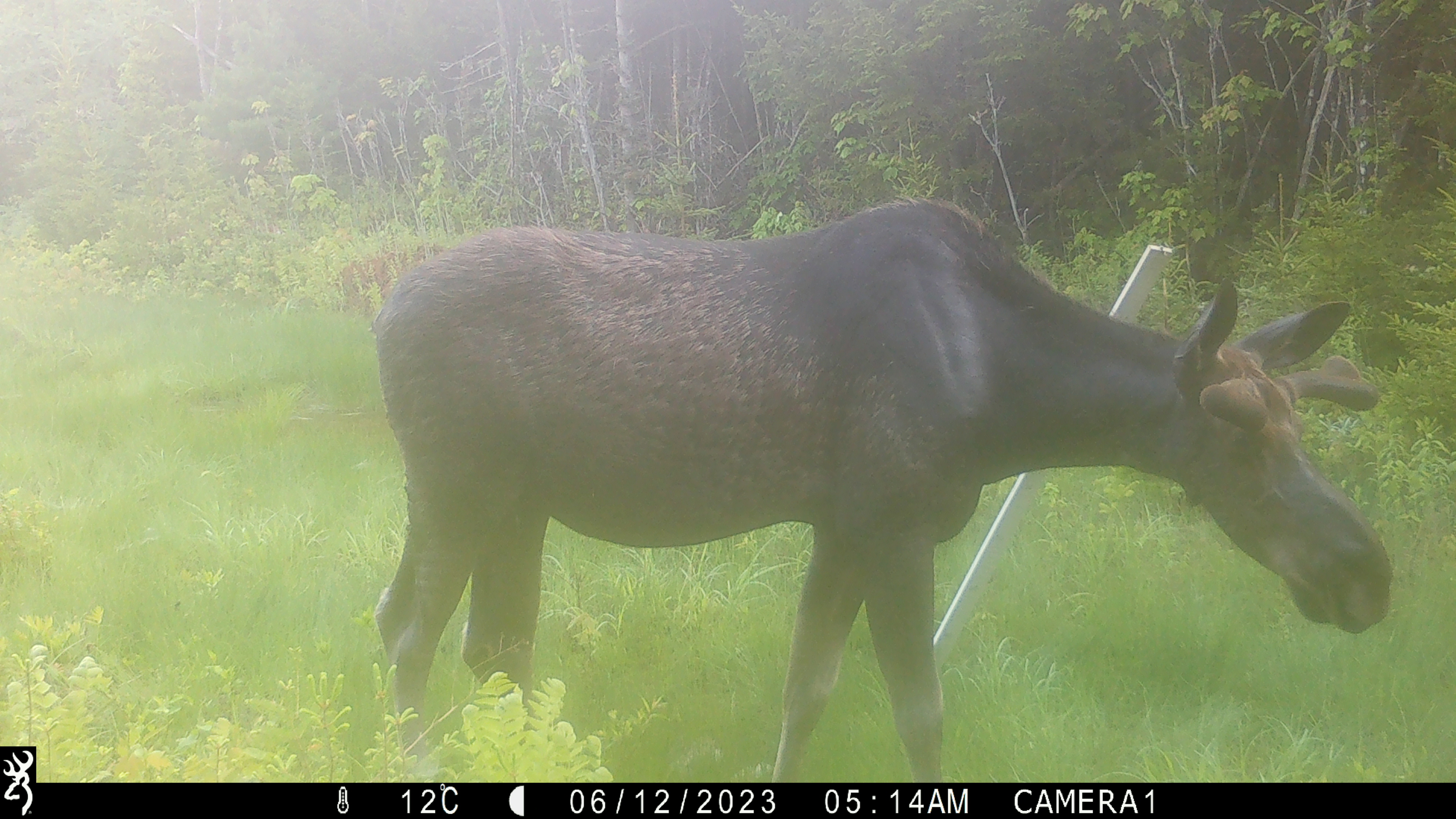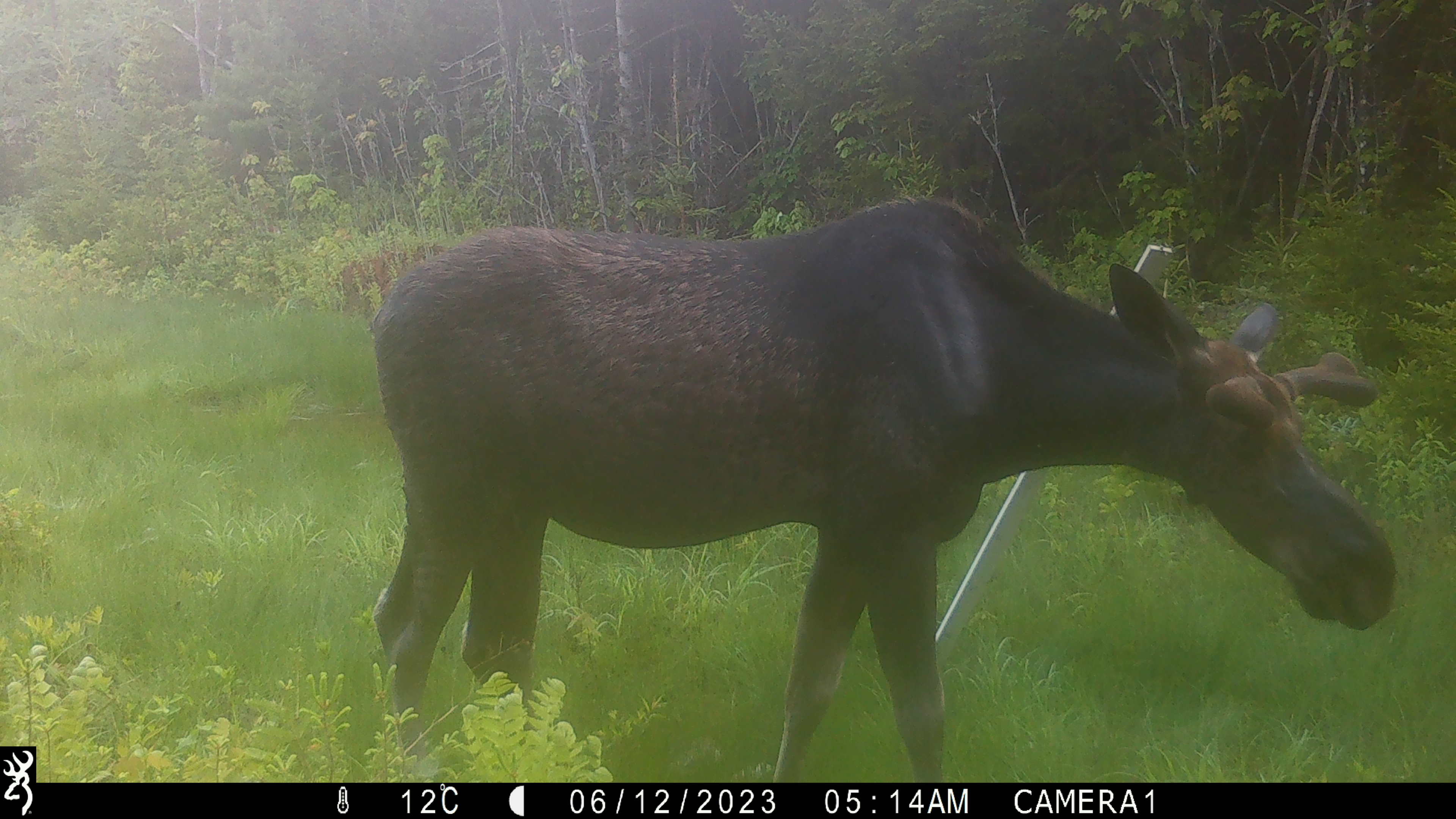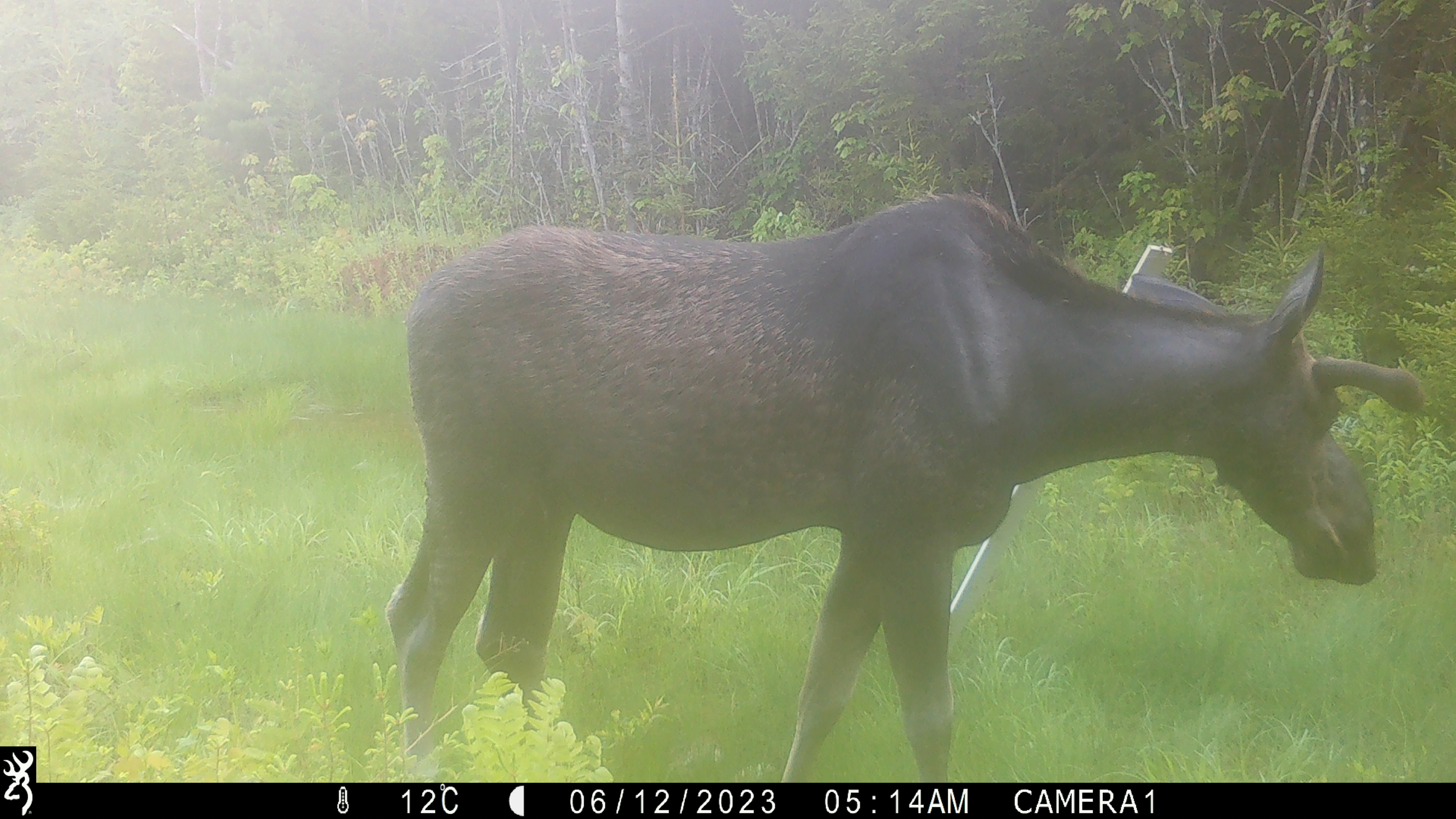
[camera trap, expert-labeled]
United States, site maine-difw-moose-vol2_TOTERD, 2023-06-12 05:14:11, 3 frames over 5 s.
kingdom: Animalia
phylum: Chordata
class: Mammalia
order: Artiodactyla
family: Cervidae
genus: Alces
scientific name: Alces alces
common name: moose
Moose (Alces alces).